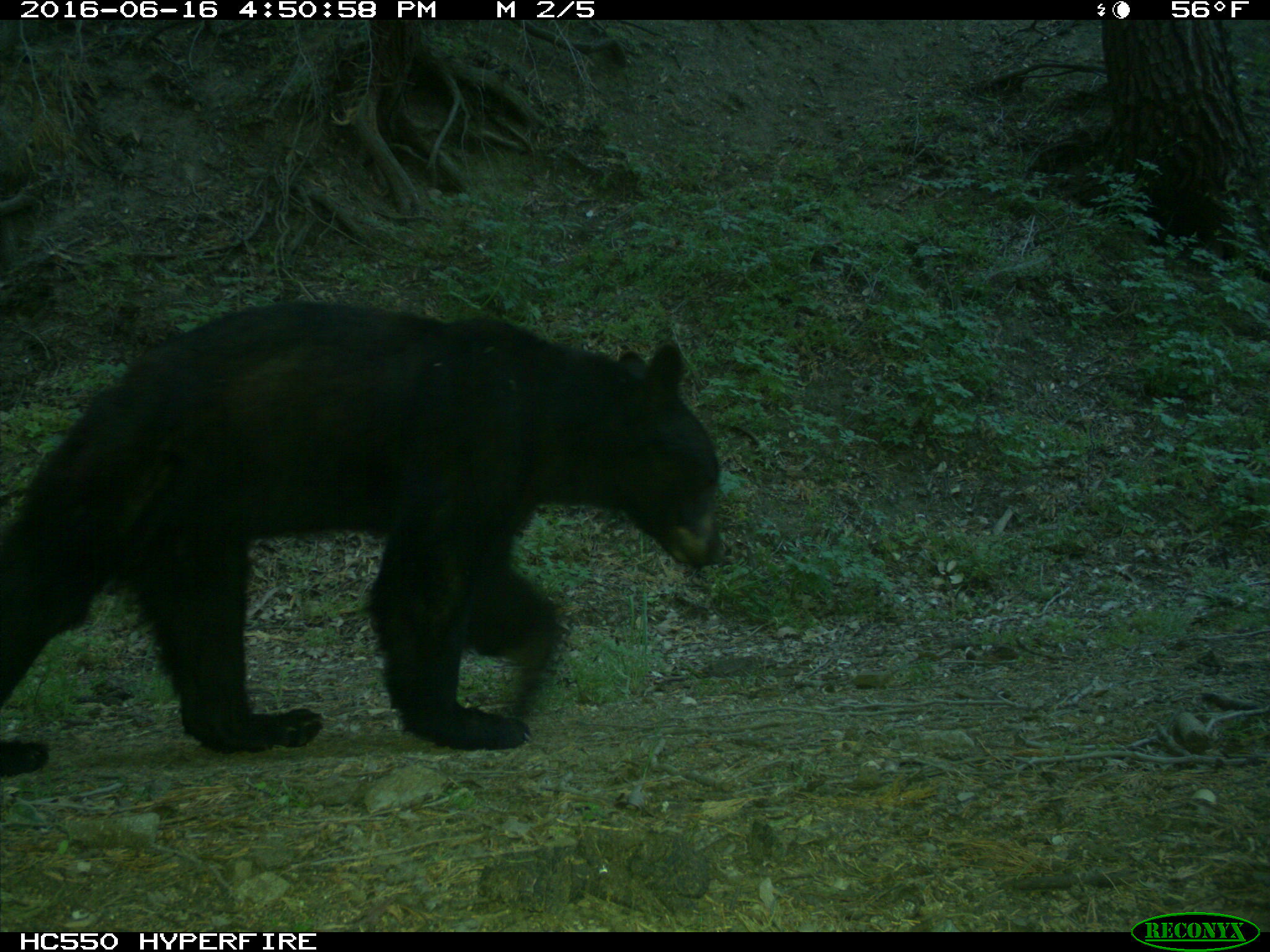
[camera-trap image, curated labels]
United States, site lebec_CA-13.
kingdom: Animalia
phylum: Chordata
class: Mammalia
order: Carnivora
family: Ursidae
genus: Ursus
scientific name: Ursus americanus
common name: american black bear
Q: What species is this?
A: Ursus americanus (american black bear).